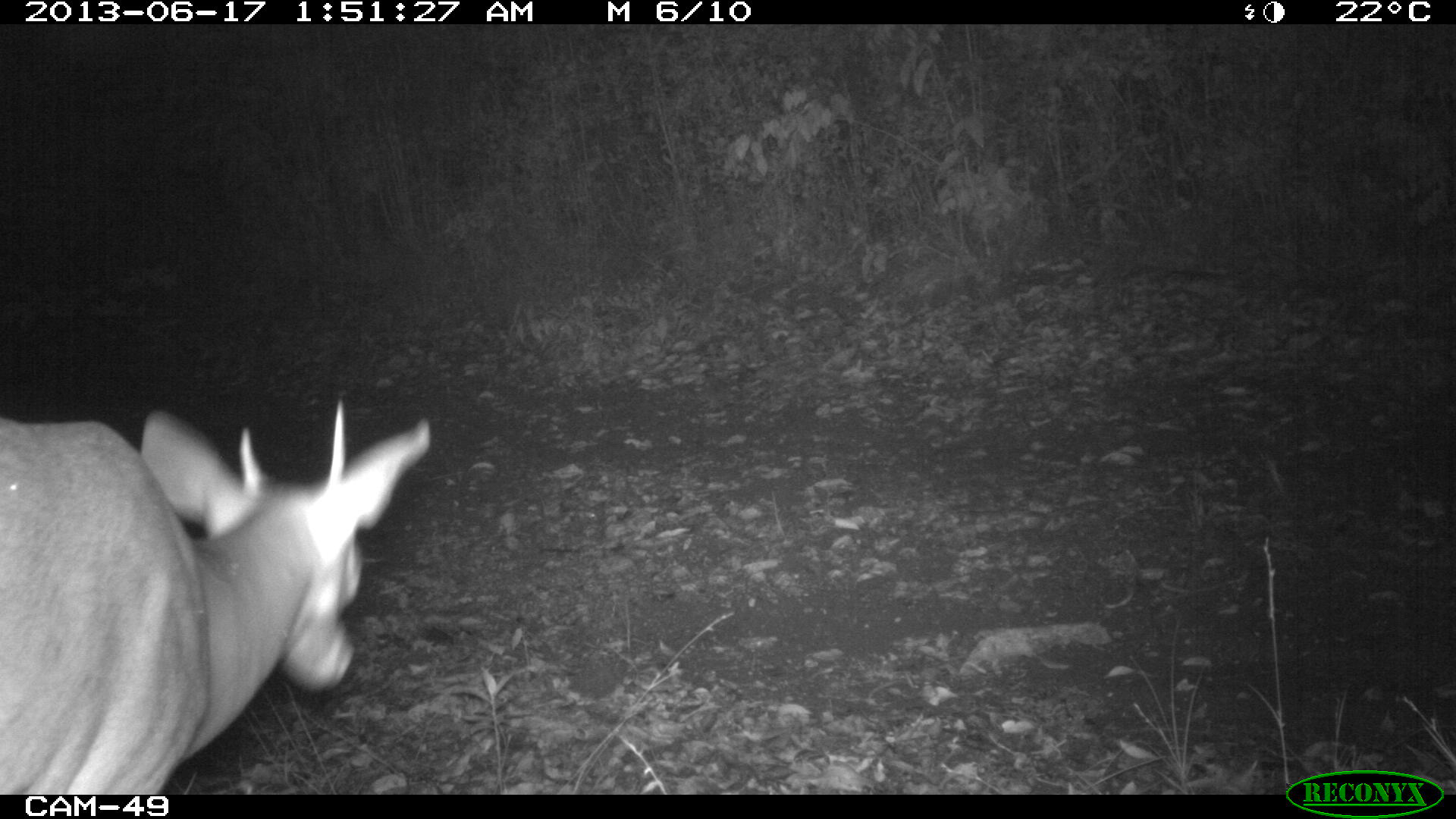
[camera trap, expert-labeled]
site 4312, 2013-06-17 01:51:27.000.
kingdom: Animalia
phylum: Chordata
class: Mammalia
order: Artiodactyla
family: Cervidae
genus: Mazama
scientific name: Mazama temama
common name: central american red brocket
Mazama temama (central american red brocket), count 1, sex male.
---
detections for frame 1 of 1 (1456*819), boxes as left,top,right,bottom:
mazama temama: 0,389,431,793